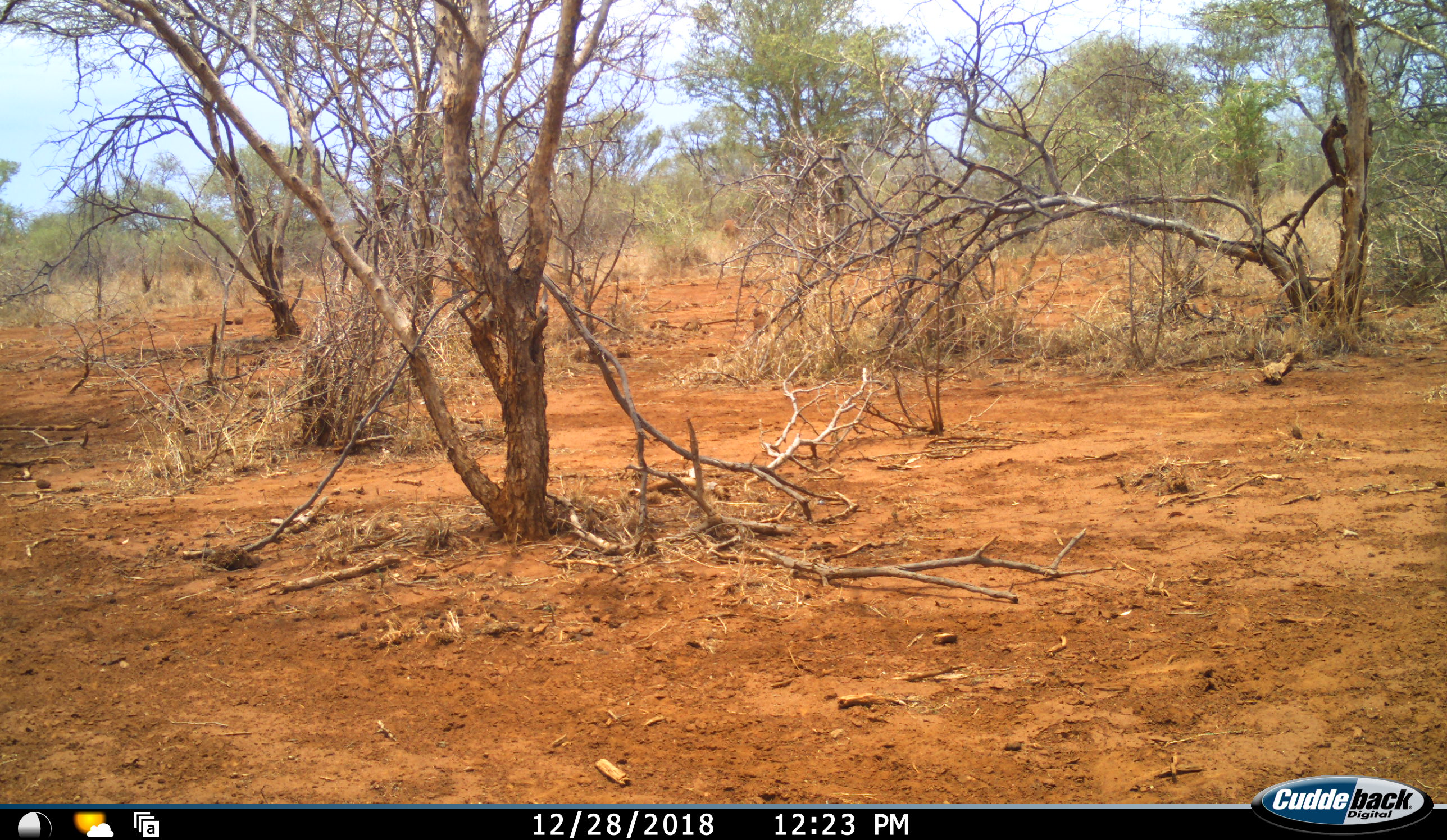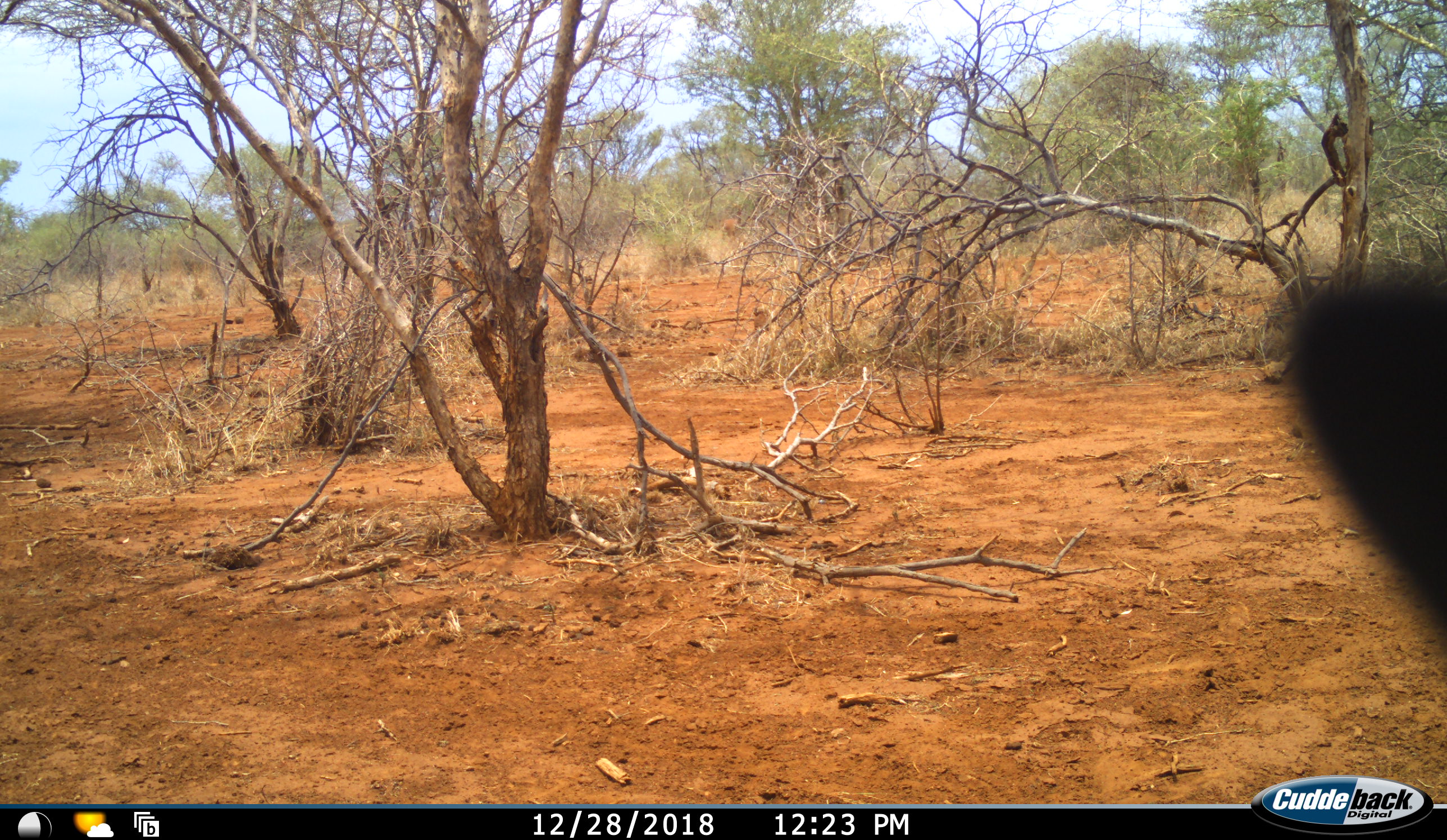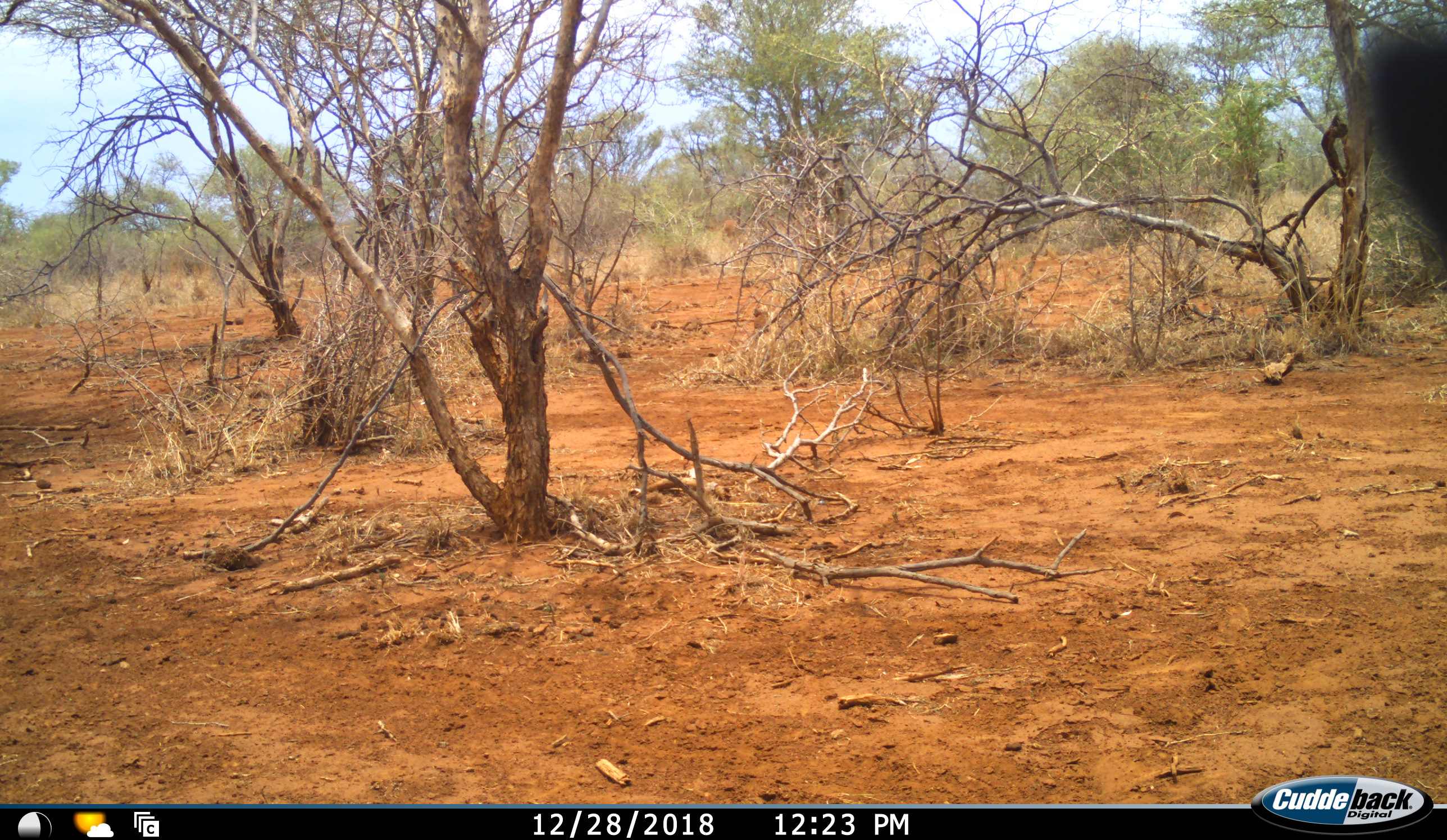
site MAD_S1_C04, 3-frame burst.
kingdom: Animalia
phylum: Chordata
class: Mammalia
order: Artiodactyla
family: Bovidae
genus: Aepyceros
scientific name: Aepyceros melampus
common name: impala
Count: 1.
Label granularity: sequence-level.